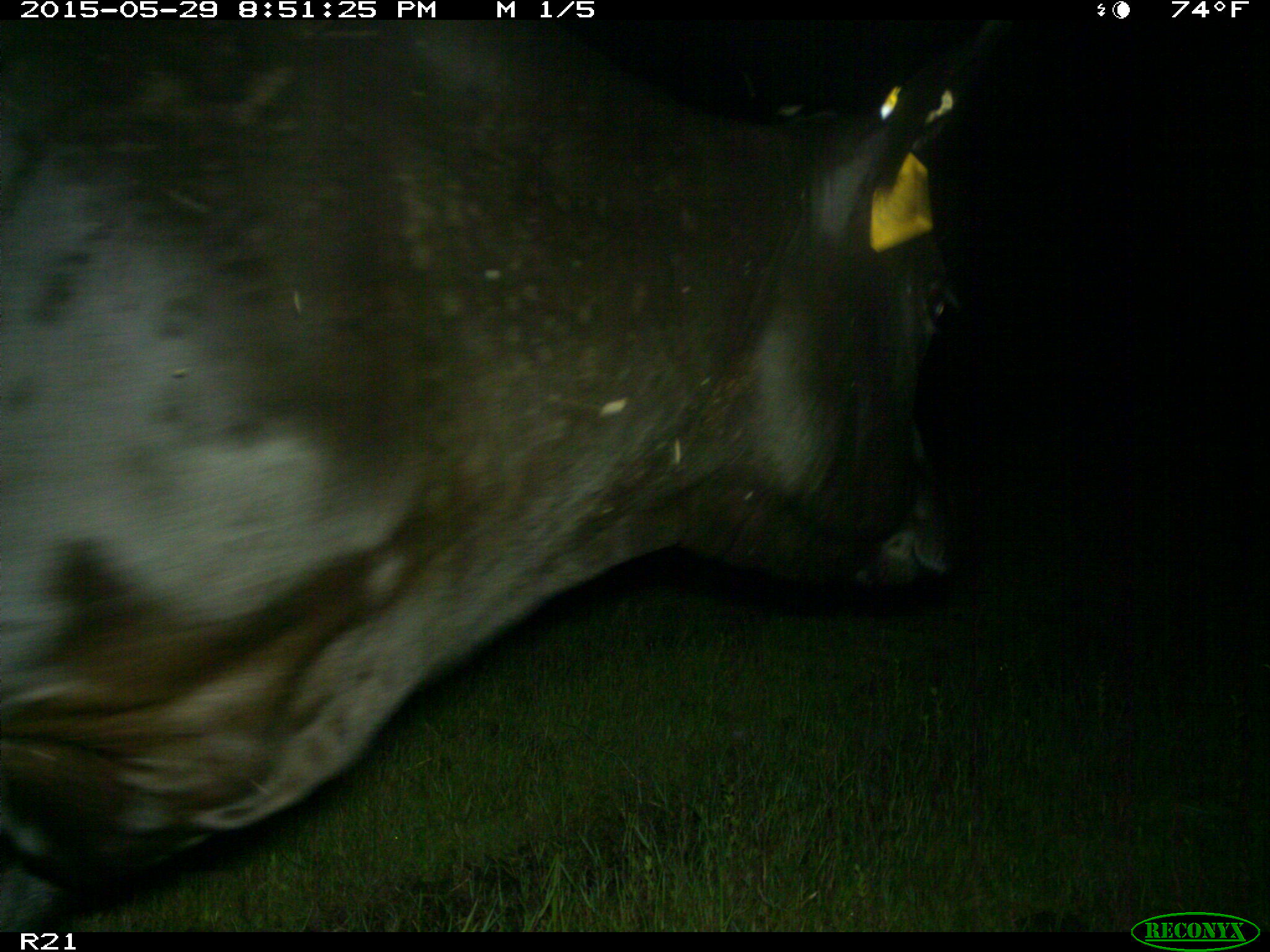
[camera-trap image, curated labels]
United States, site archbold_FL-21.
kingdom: Animalia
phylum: Chordata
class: Mammalia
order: Artiodactyla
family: Bovidae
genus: Bos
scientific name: Bos taurus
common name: domestic cow